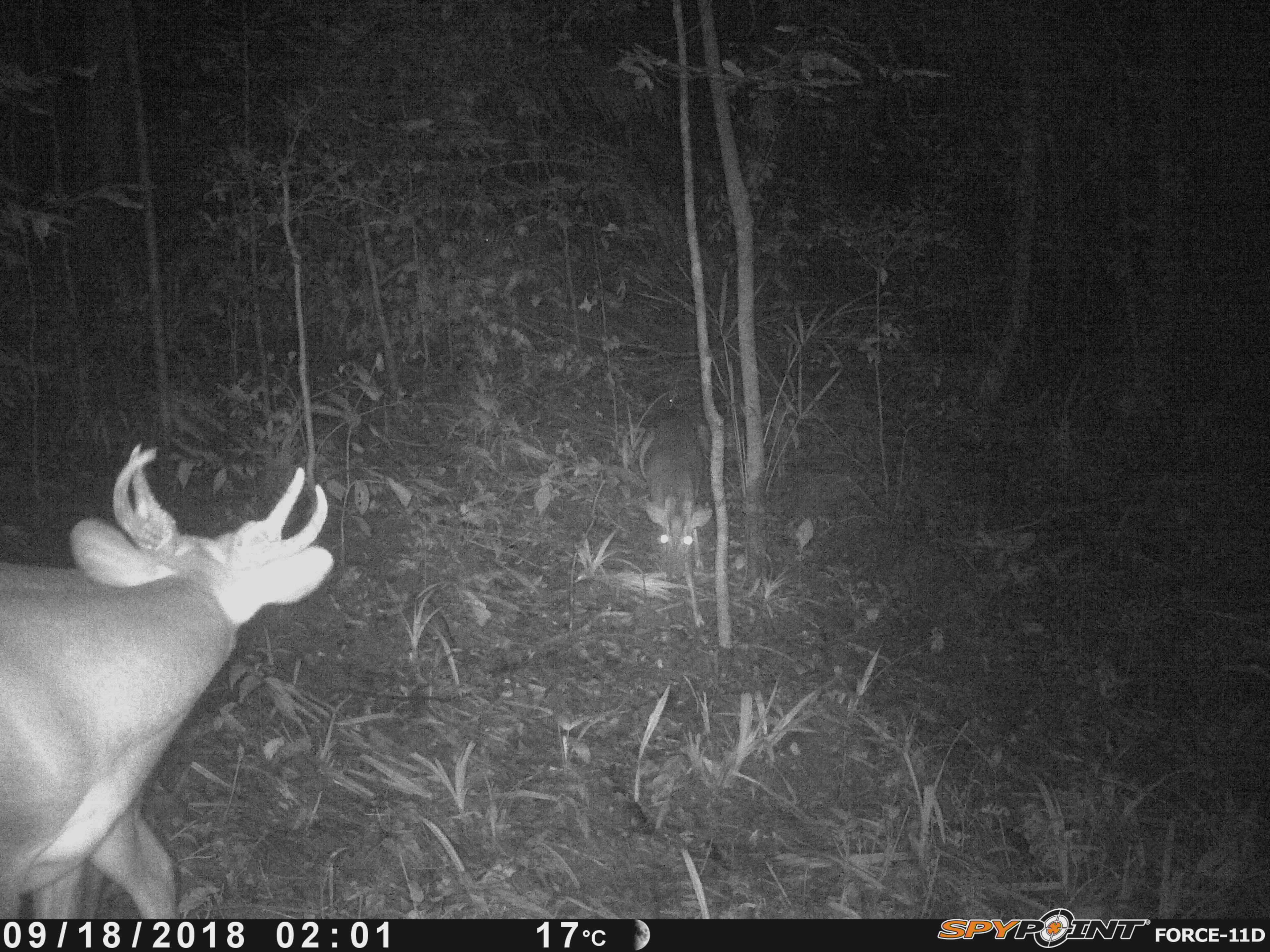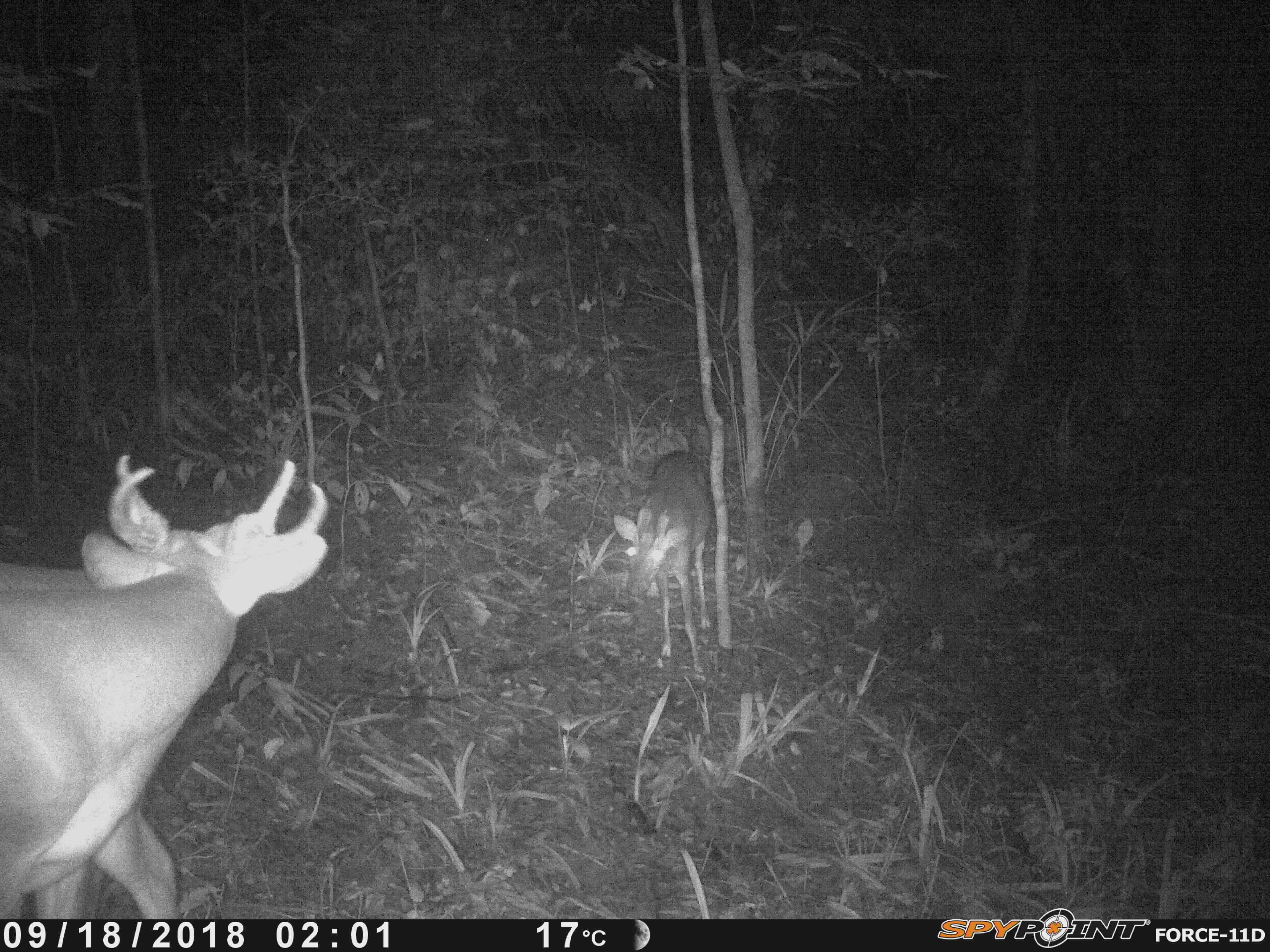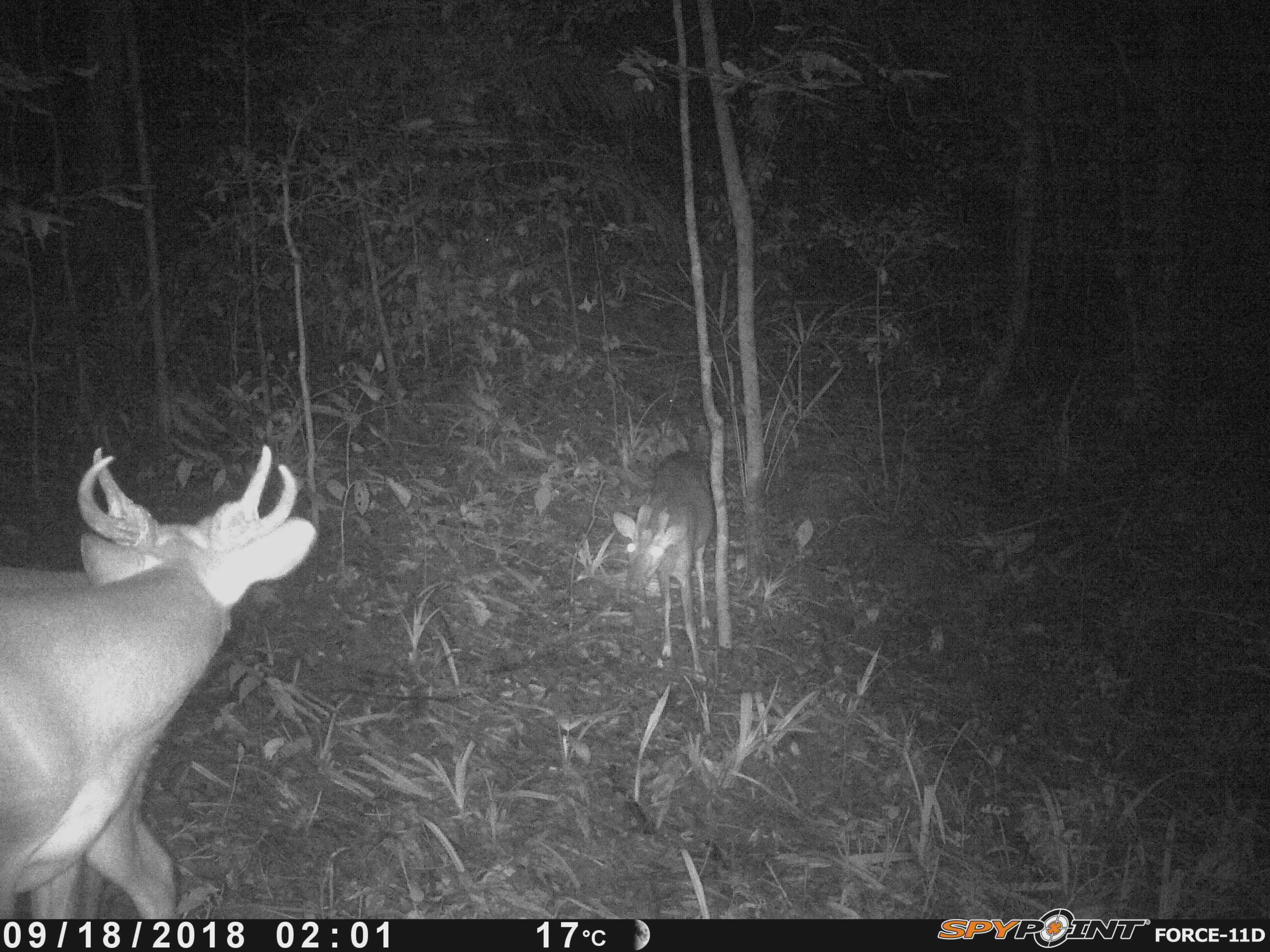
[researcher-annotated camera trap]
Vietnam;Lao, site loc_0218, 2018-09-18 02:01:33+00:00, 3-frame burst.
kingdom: Animalia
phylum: Chordata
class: Mammalia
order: Artiodactyla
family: Cervidae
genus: Muntiacus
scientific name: Muntiacus vuquangensis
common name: large-antlered muntjac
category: large antlered muntjac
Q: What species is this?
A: Large antlered muntjac (large-antlered muntjac) (Muntiacus vuquangensis).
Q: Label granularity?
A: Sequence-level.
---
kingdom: Animalia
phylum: Arthropoda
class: Insecta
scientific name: Insecta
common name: insect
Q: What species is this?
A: Insect (Insecta).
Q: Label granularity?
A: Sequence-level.